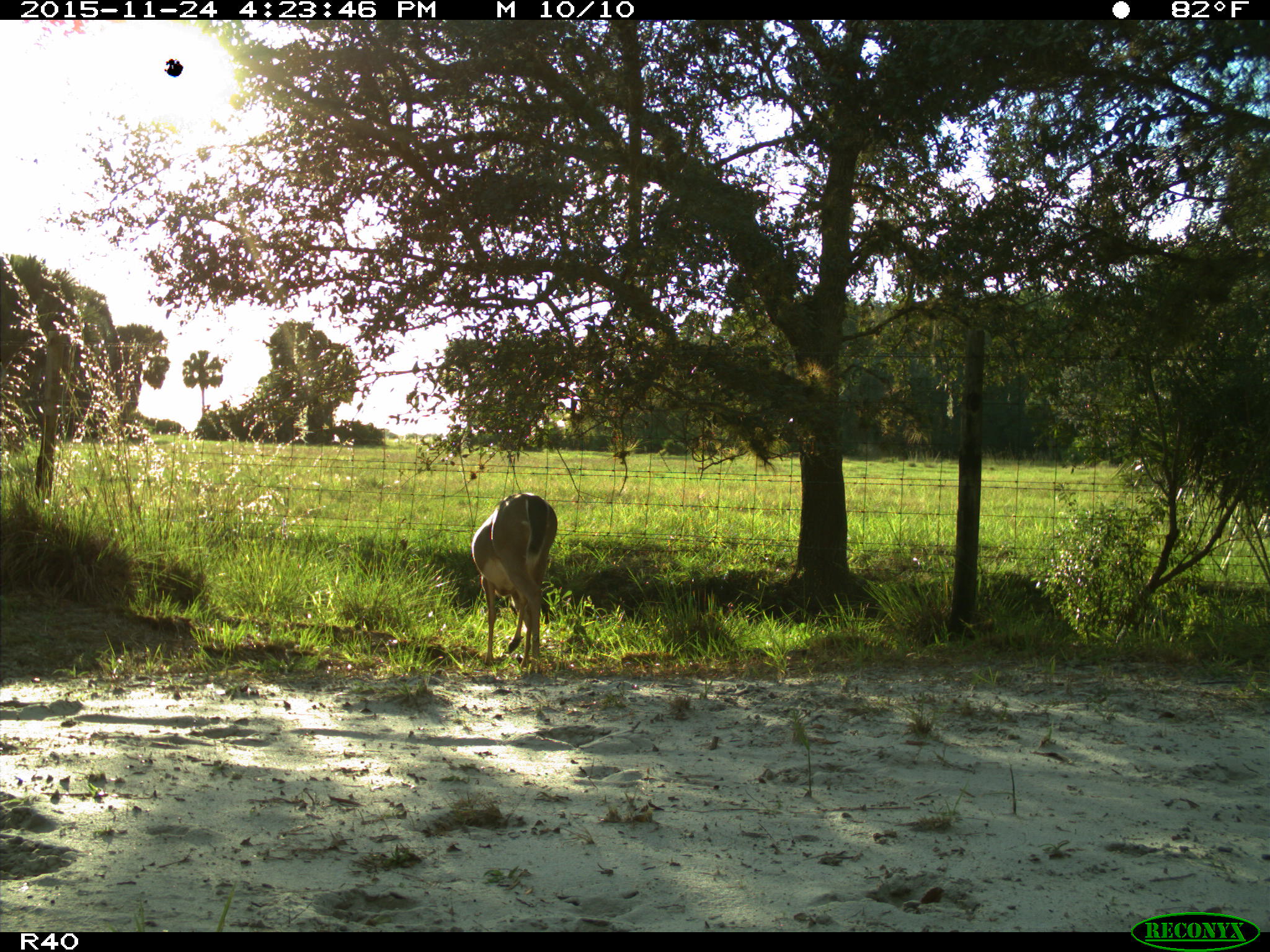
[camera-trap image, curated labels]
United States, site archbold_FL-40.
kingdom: Animalia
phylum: Chordata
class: Mammalia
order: Artiodactyla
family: Cervidae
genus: Odocoileus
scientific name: Odocoileus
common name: deer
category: unidentified deer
Unidentified deer (deer) (Odocoileus).